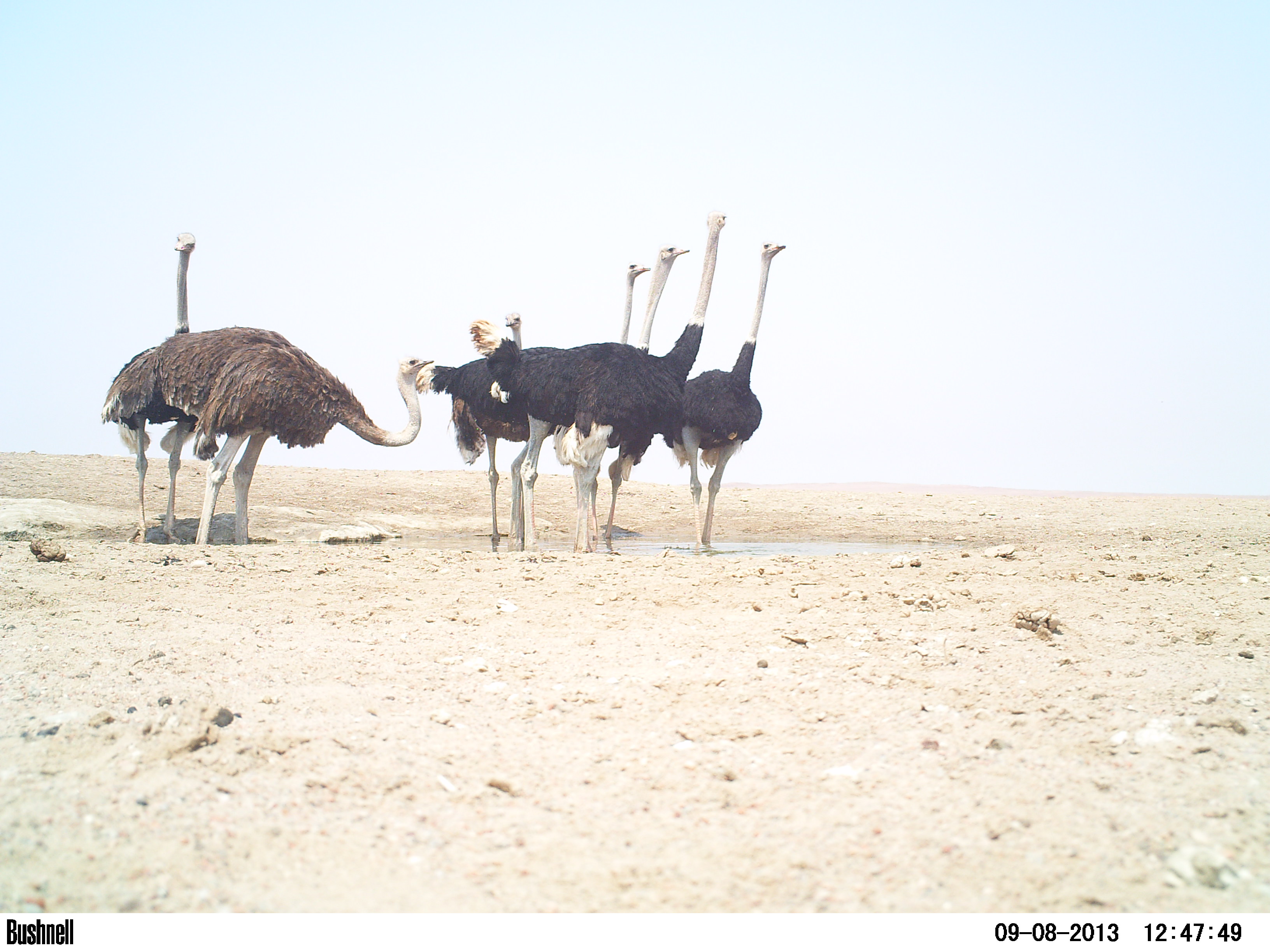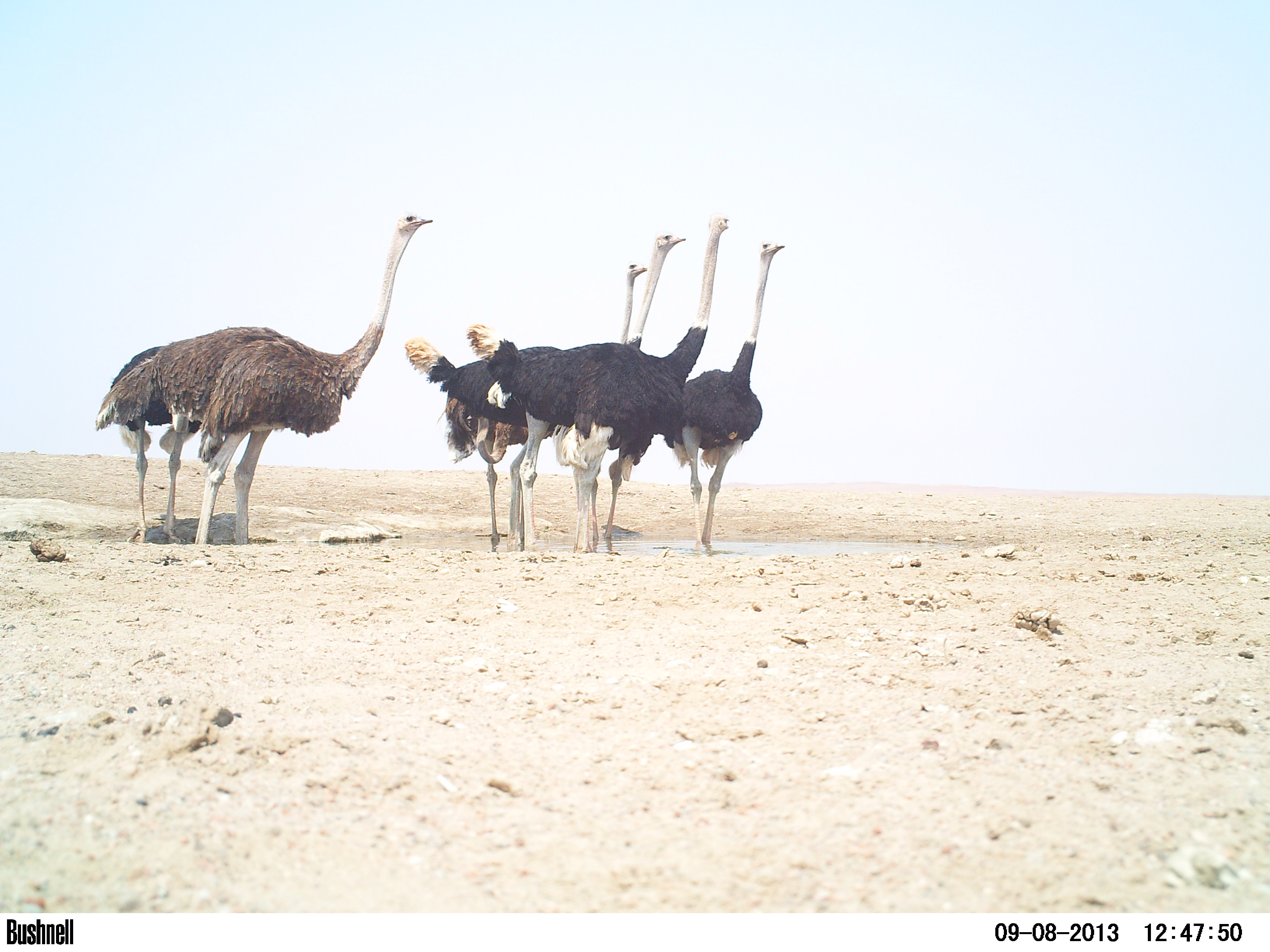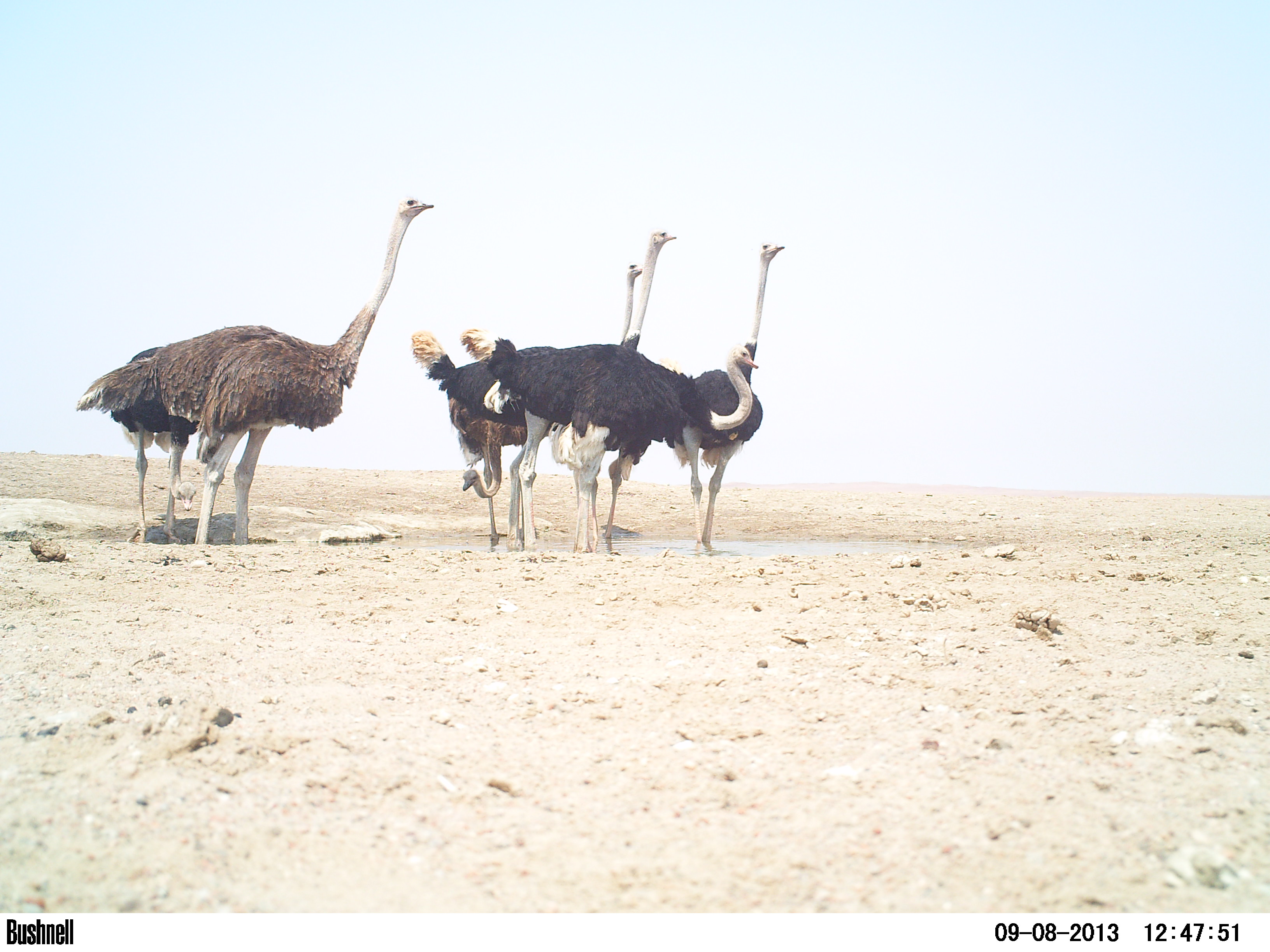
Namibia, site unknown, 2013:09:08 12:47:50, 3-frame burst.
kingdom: Animalia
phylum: Chordata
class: Aves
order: Struthioniformes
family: Struthionidae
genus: Struthio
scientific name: Struthio camelus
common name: common ostrich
Struthio camelus (common ostrich).